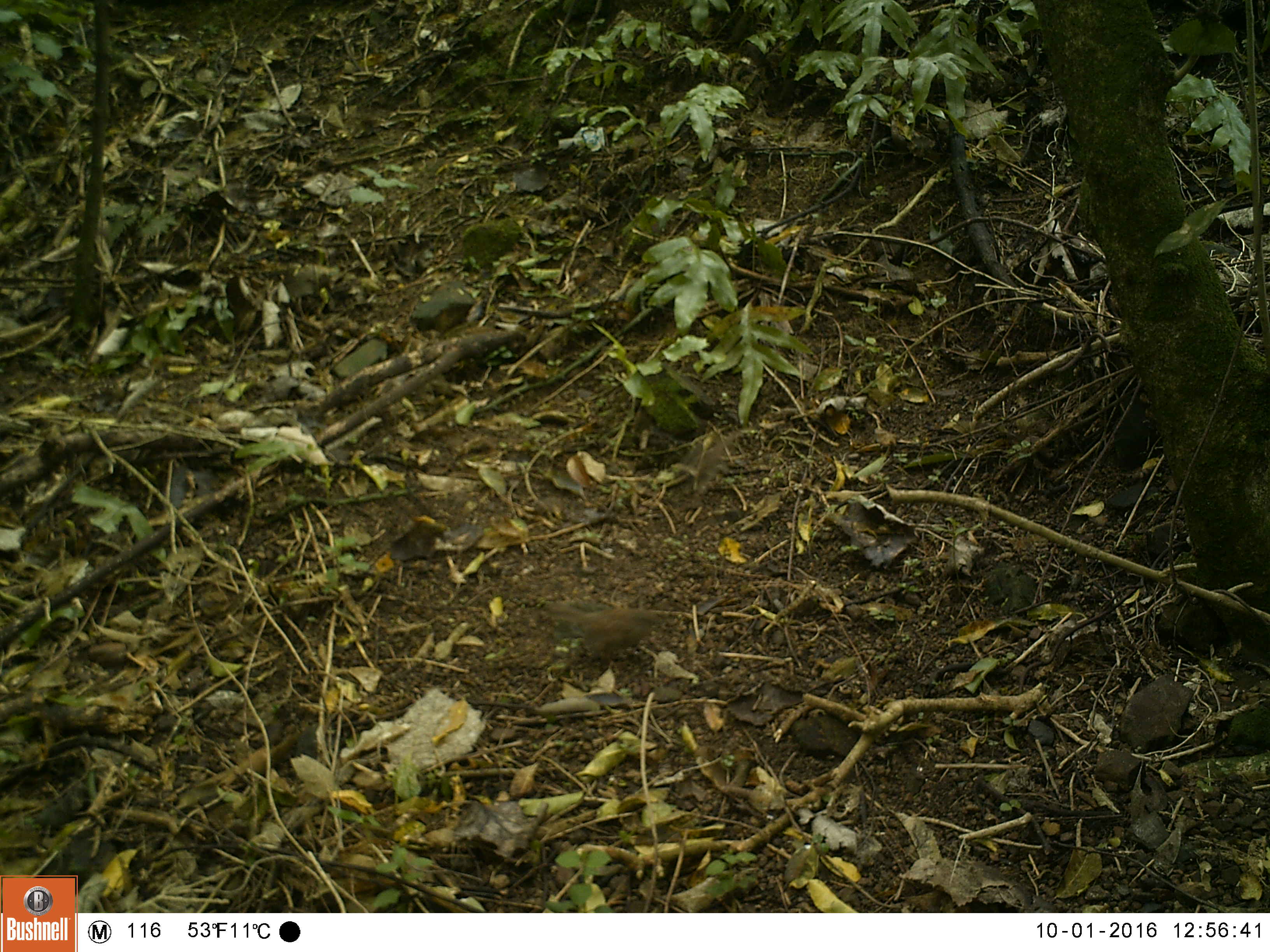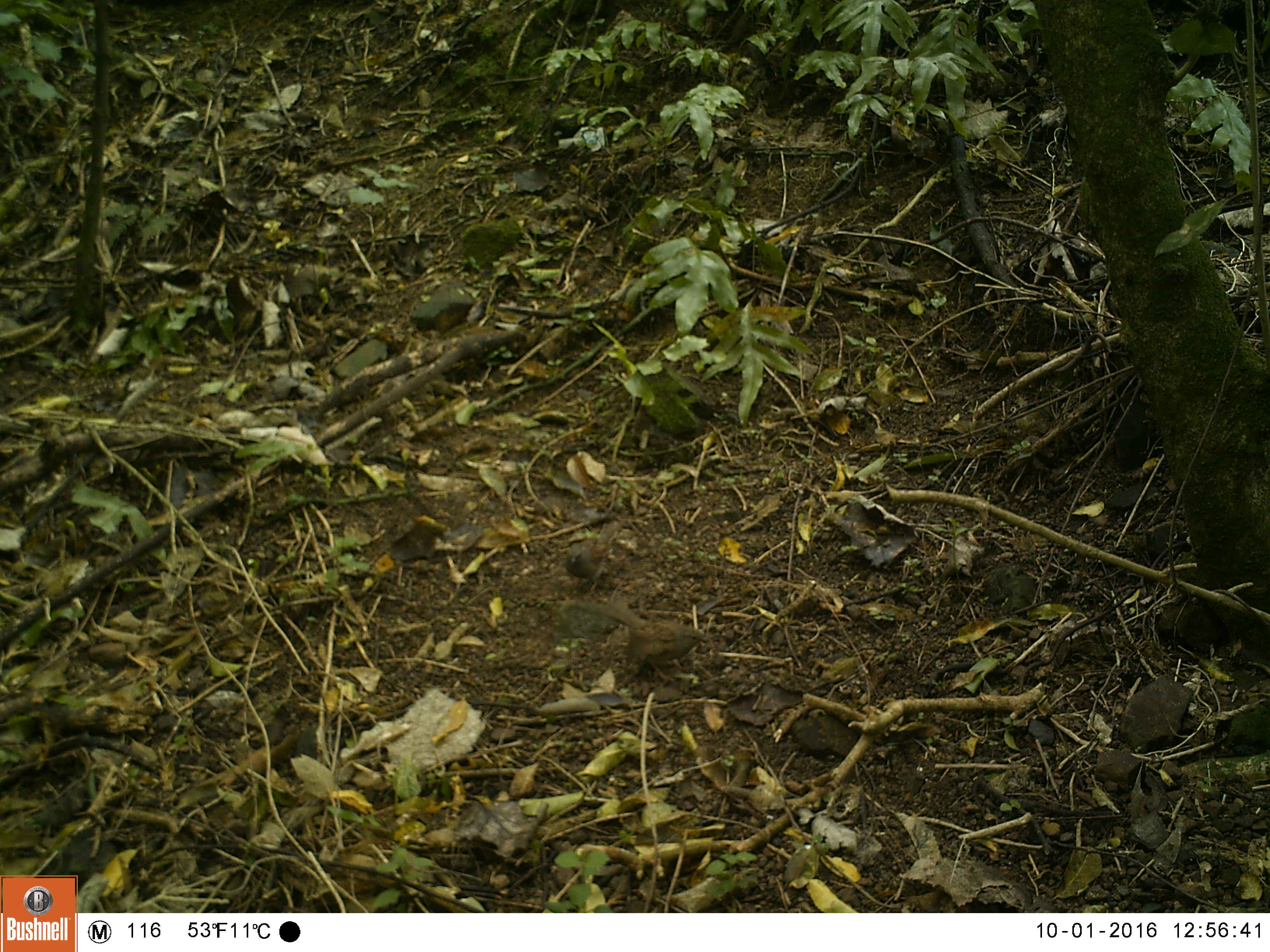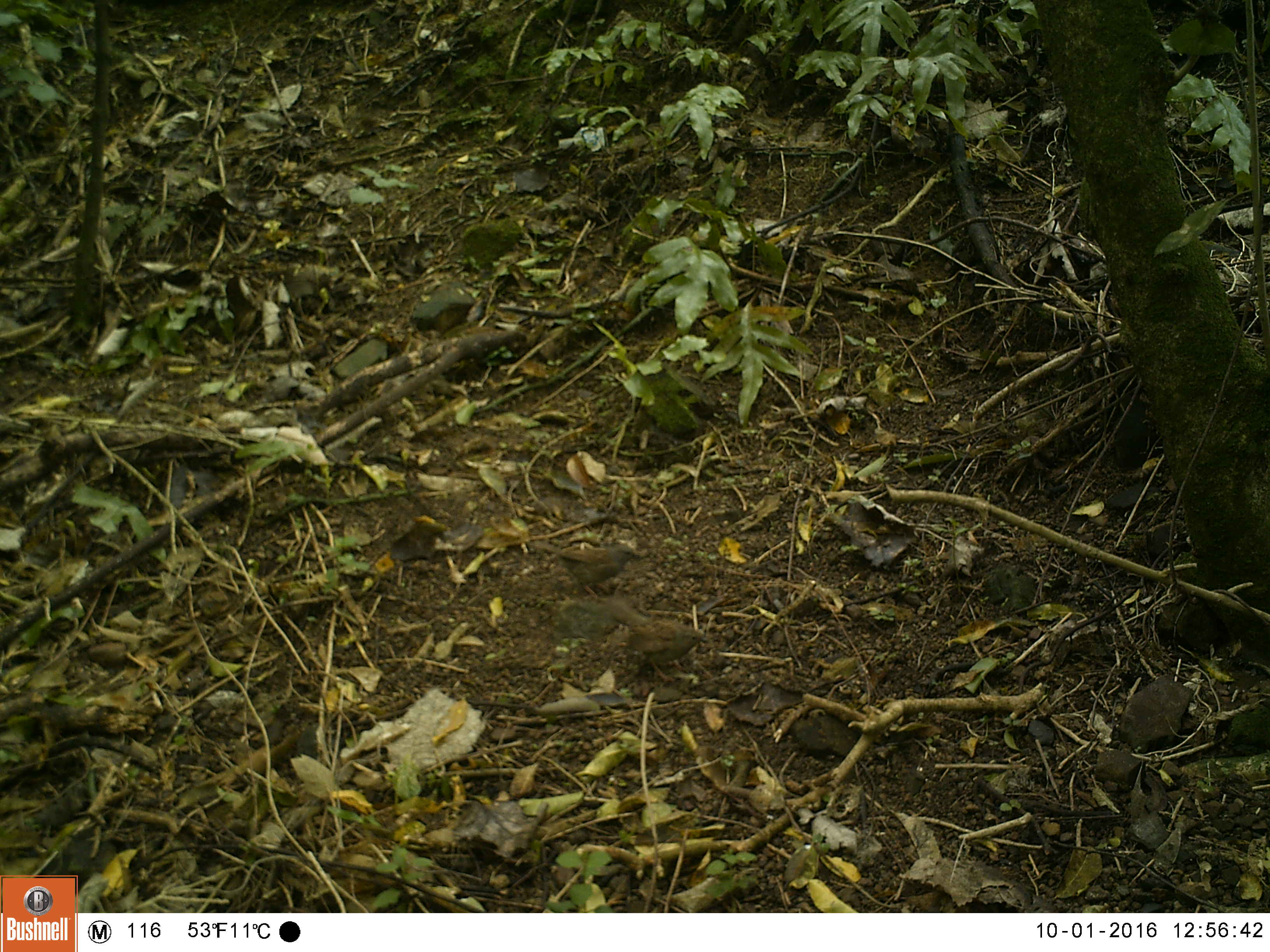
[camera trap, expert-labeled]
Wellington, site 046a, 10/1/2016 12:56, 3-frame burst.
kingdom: Animalia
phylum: Chordata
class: Aves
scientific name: Aves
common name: bird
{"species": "bird (Aves)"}